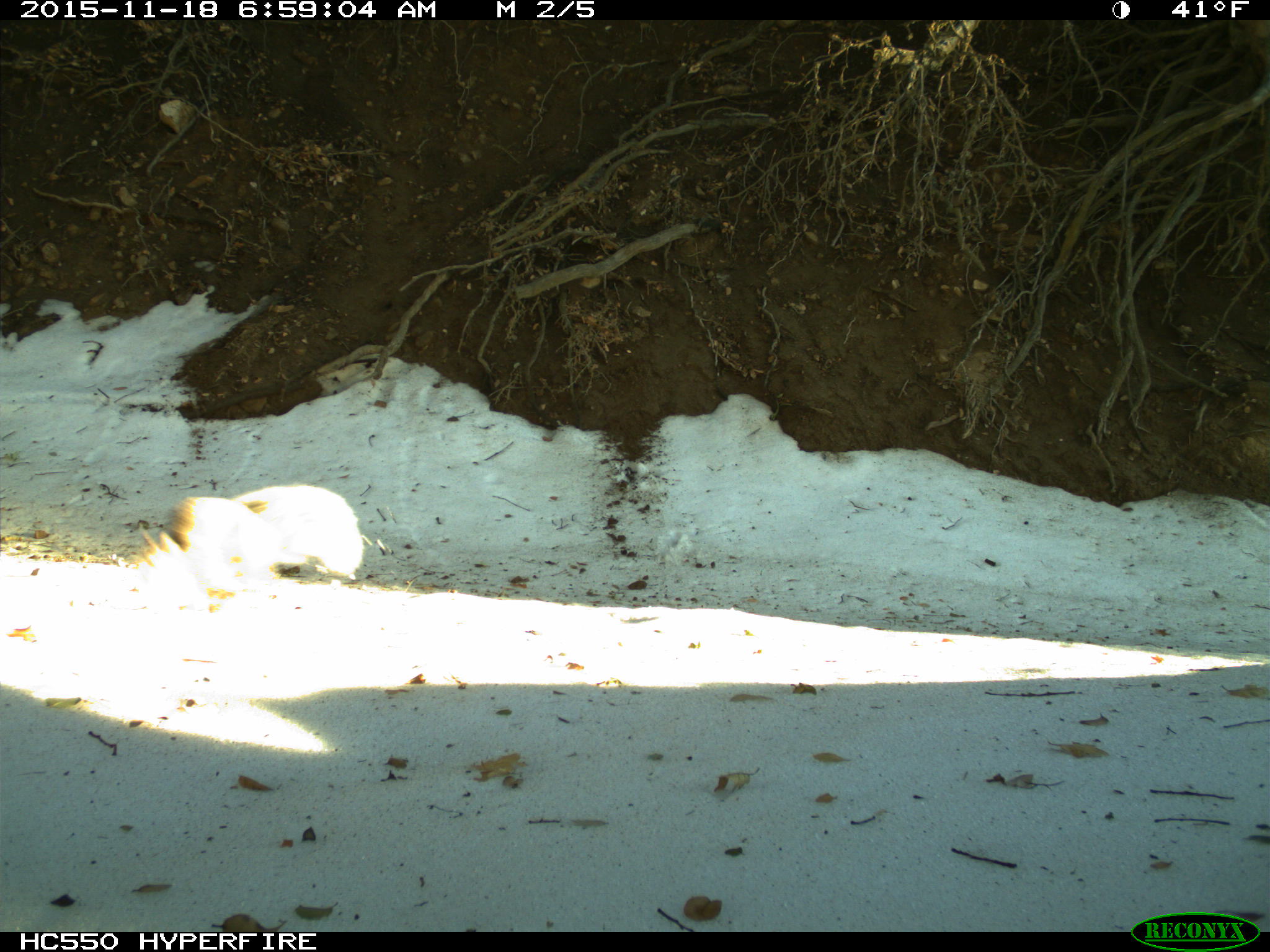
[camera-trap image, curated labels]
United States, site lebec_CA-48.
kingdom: Animalia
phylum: Chordata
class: Mammalia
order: Artiodactyla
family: Suidae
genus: Sus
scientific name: Sus scrofa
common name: wild boar